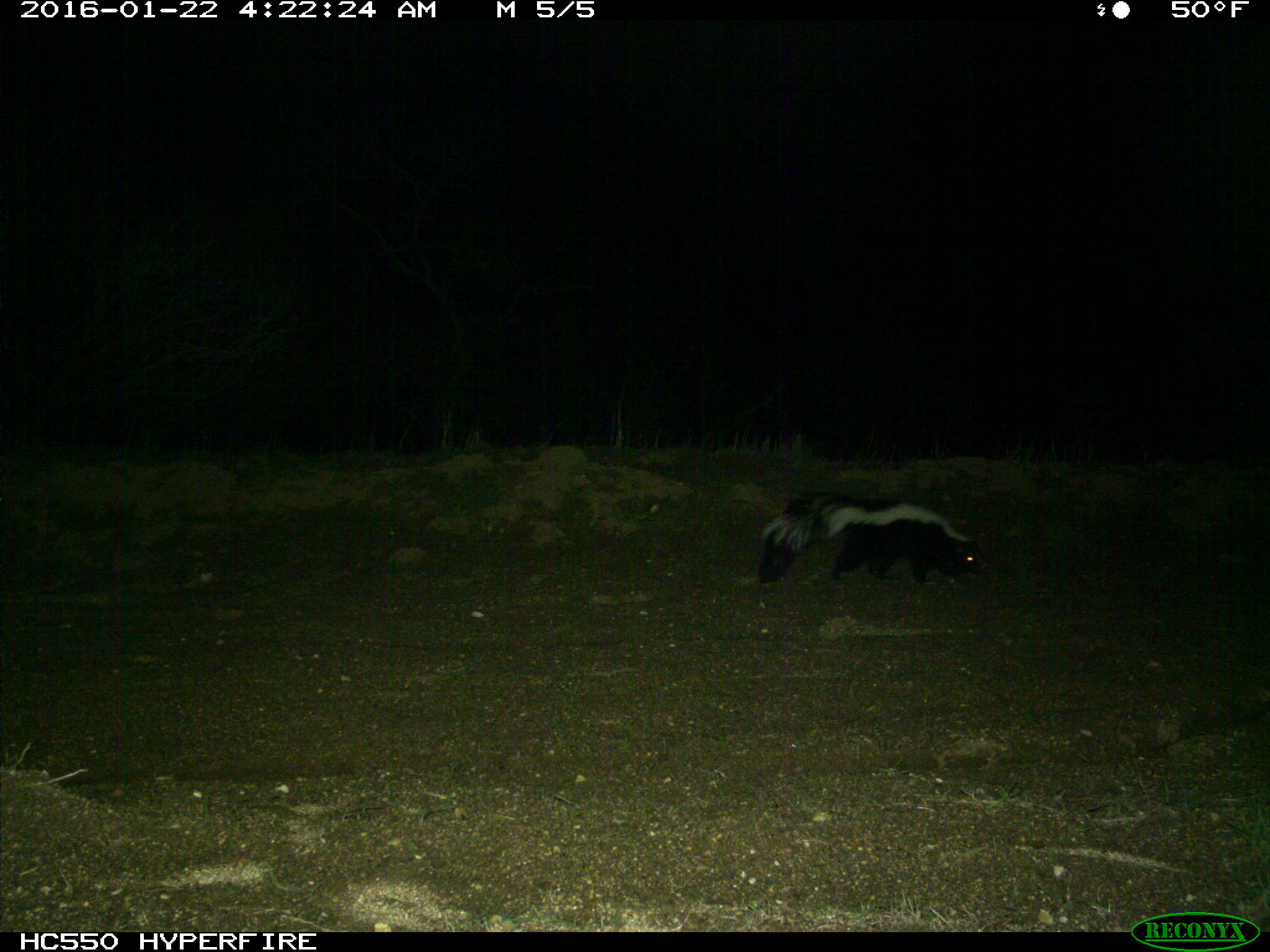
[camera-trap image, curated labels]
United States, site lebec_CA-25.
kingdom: Animalia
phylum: Chordata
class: Mammalia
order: Carnivora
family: Mephitidae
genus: Mephitis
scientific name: Mephitis mephitis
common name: striped skunk